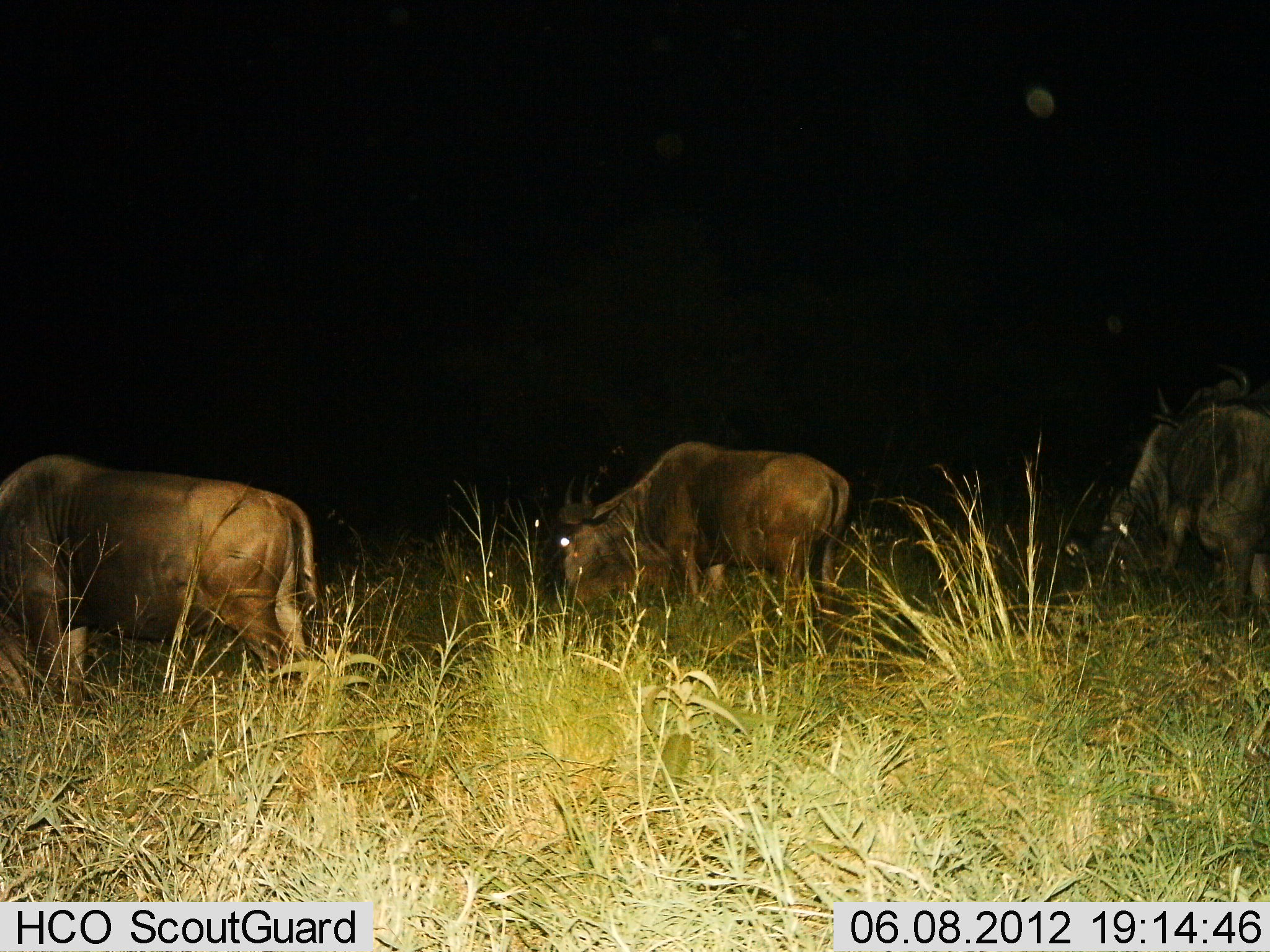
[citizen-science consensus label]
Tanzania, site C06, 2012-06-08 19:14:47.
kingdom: Animalia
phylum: Chordata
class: Mammalia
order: Artiodactyla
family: Bovidae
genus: Connochaetes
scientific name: Connochaetes taurinus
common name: blue wildebeest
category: wildebeest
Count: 3.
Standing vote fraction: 10%.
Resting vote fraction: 0%.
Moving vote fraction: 0%.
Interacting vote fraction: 0%.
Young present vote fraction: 0%.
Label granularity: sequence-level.